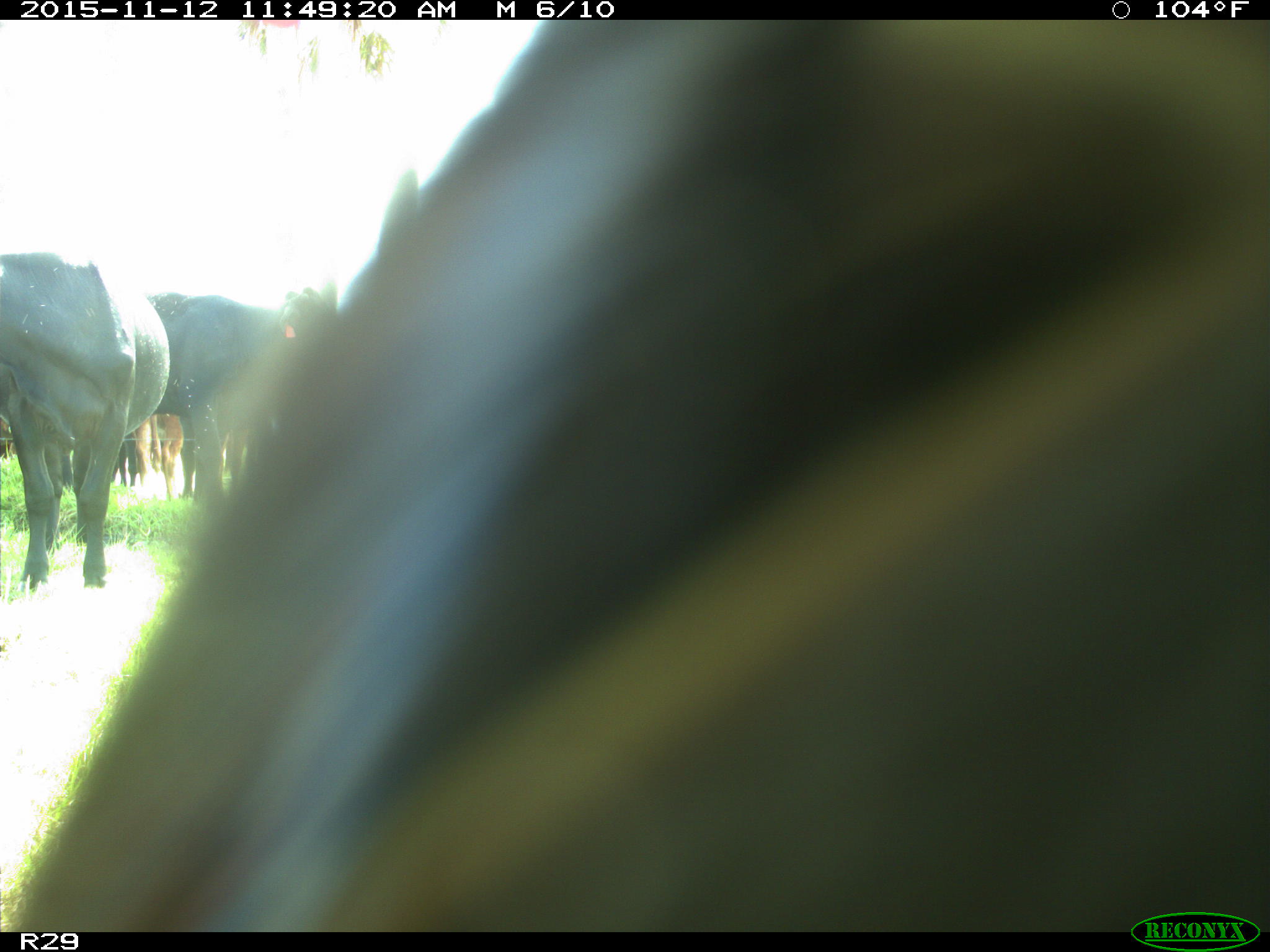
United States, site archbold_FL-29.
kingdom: Animalia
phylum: Chordata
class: Mammalia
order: Artiodactyla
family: Bovidae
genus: Bos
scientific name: Bos taurus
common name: domestic cow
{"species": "Bos taurus (domestic cow)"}